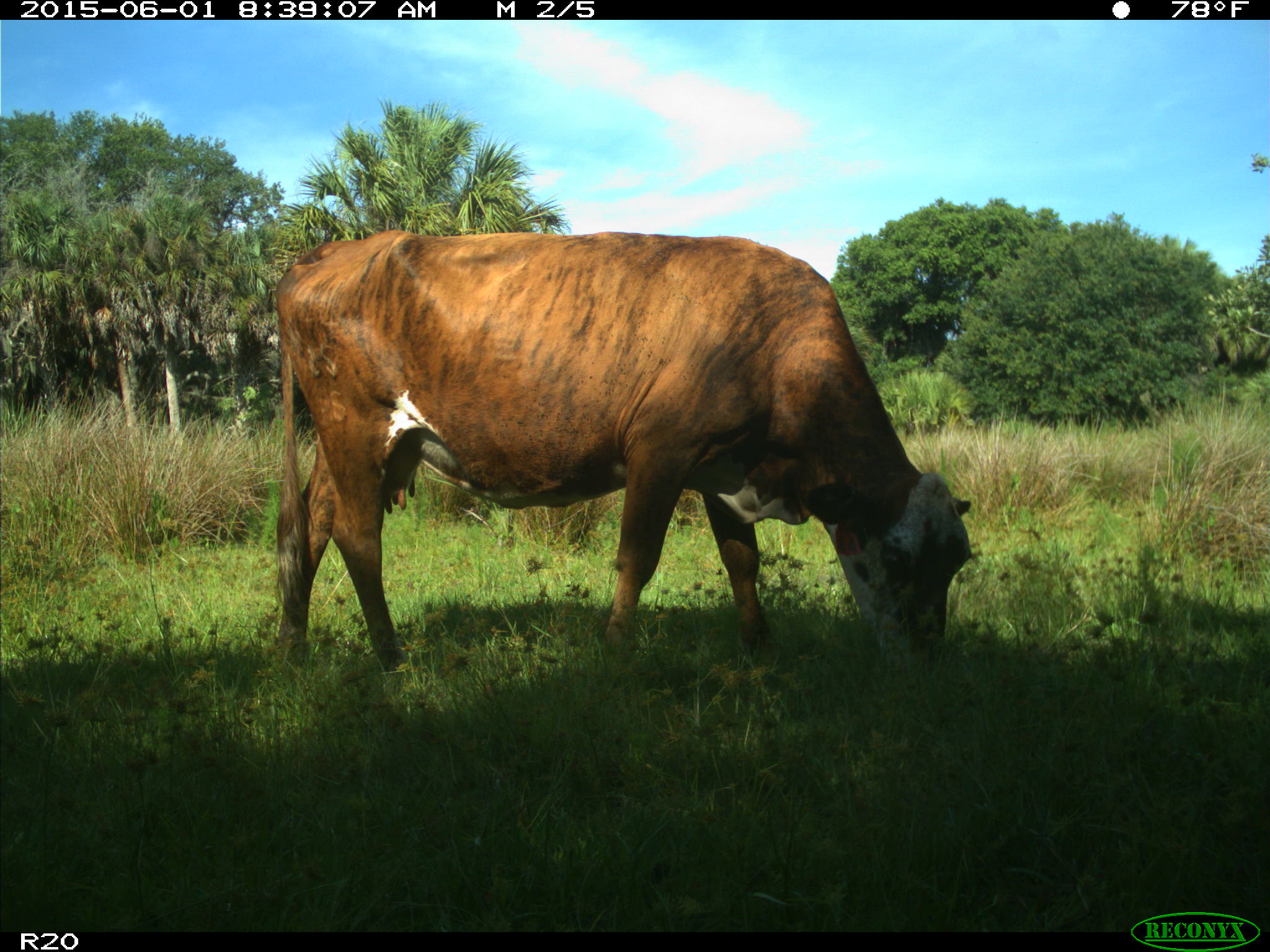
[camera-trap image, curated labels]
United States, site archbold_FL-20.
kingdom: Animalia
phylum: Chordata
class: Mammalia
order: Artiodactyla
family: Bovidae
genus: Bos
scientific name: Bos taurus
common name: domestic cow